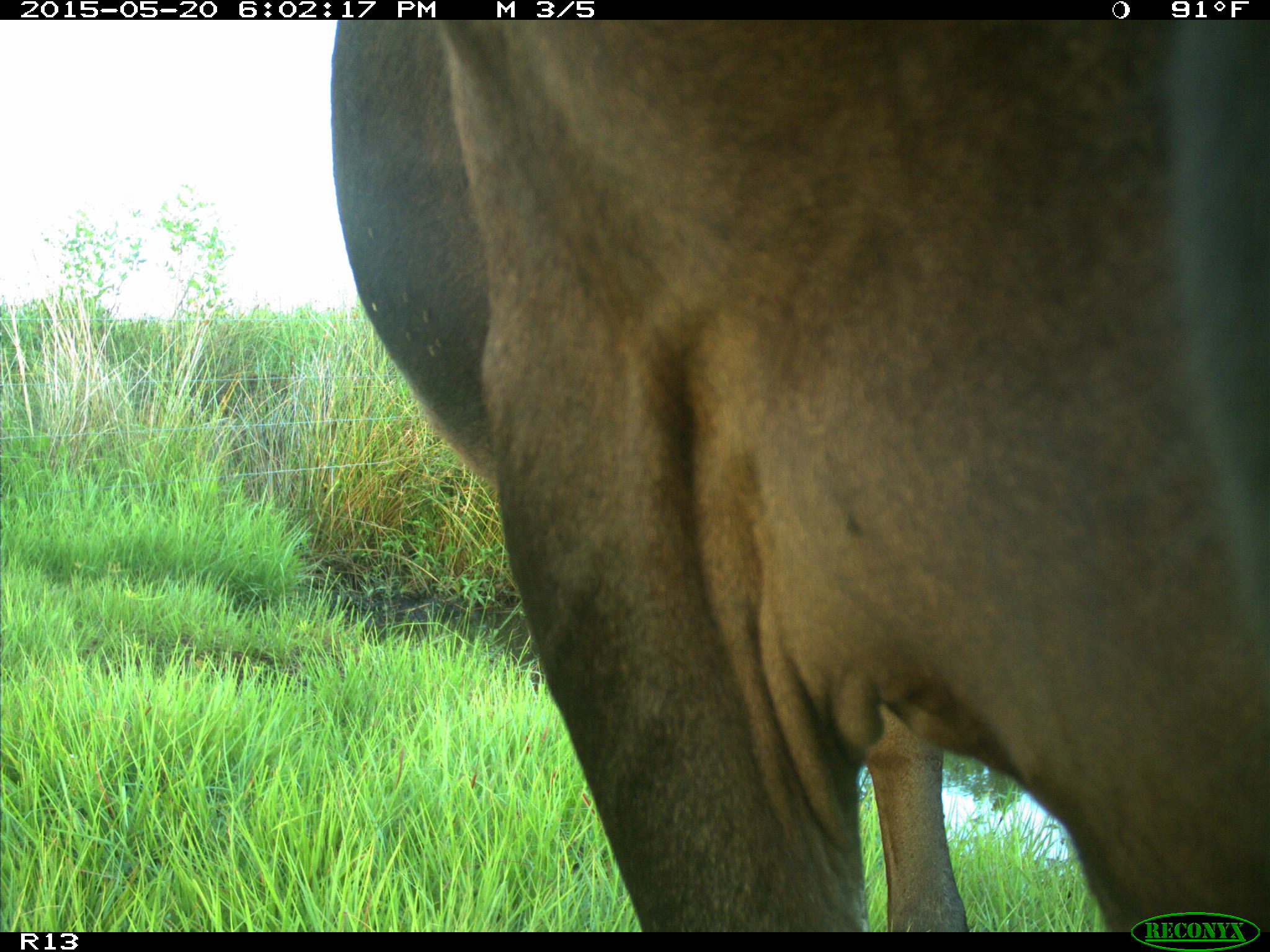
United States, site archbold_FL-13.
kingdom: Animalia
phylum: Chordata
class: Mammalia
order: Artiodactyla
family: Bovidae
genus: Bos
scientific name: Bos taurus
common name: domestic cow